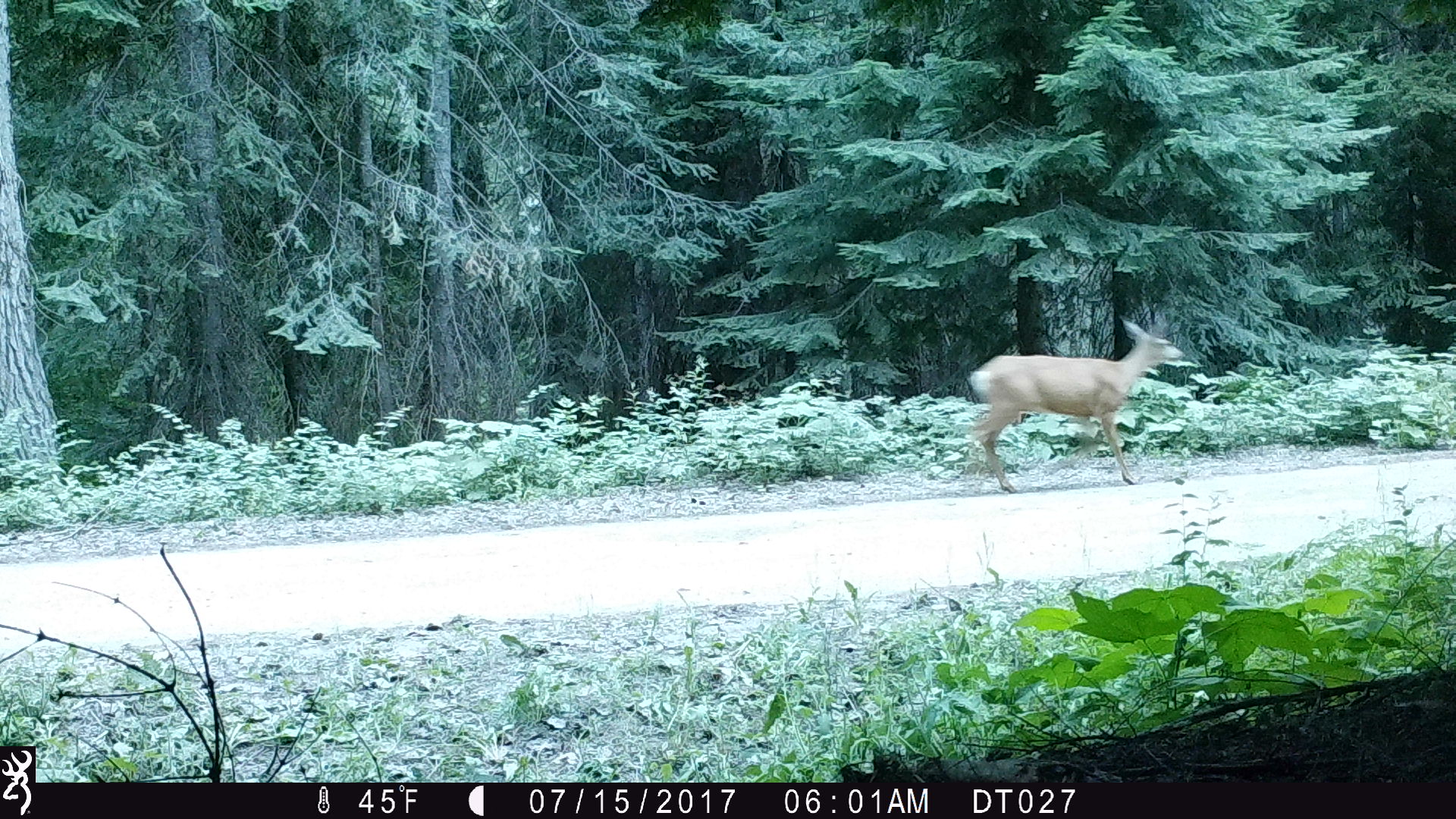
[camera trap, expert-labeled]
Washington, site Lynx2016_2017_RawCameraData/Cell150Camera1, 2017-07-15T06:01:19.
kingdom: Animalia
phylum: Chordata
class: Mammalia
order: Artiodactyla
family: Cervidae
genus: Odocoileus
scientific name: Odocoileus hemionus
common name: mule deer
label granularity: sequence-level